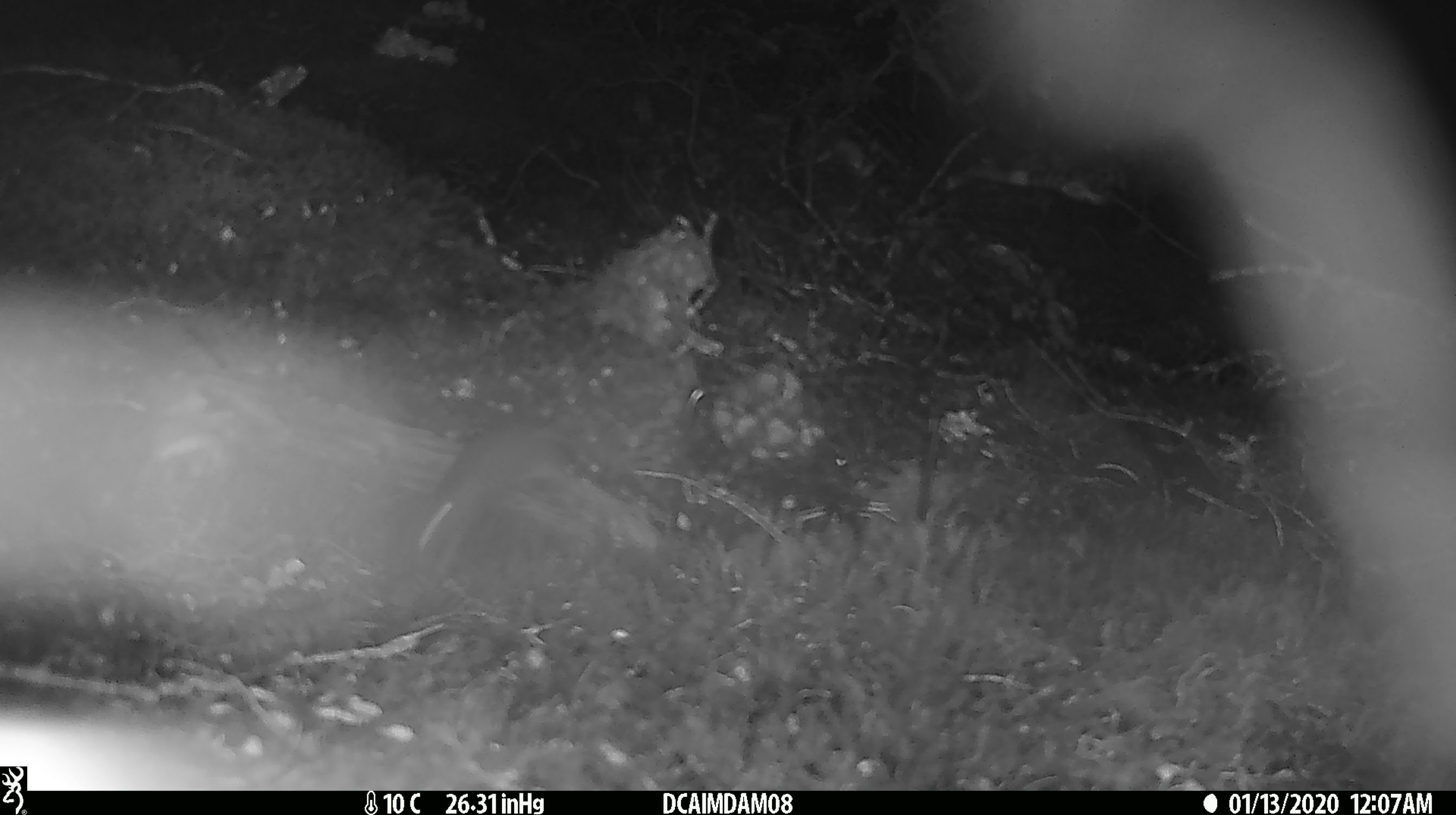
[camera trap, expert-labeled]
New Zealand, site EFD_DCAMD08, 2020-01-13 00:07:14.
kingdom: Animalia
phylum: Chordata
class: Mammalia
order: Rodentia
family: Muridae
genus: Mus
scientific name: Mus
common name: mouse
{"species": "mouse (Mus)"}